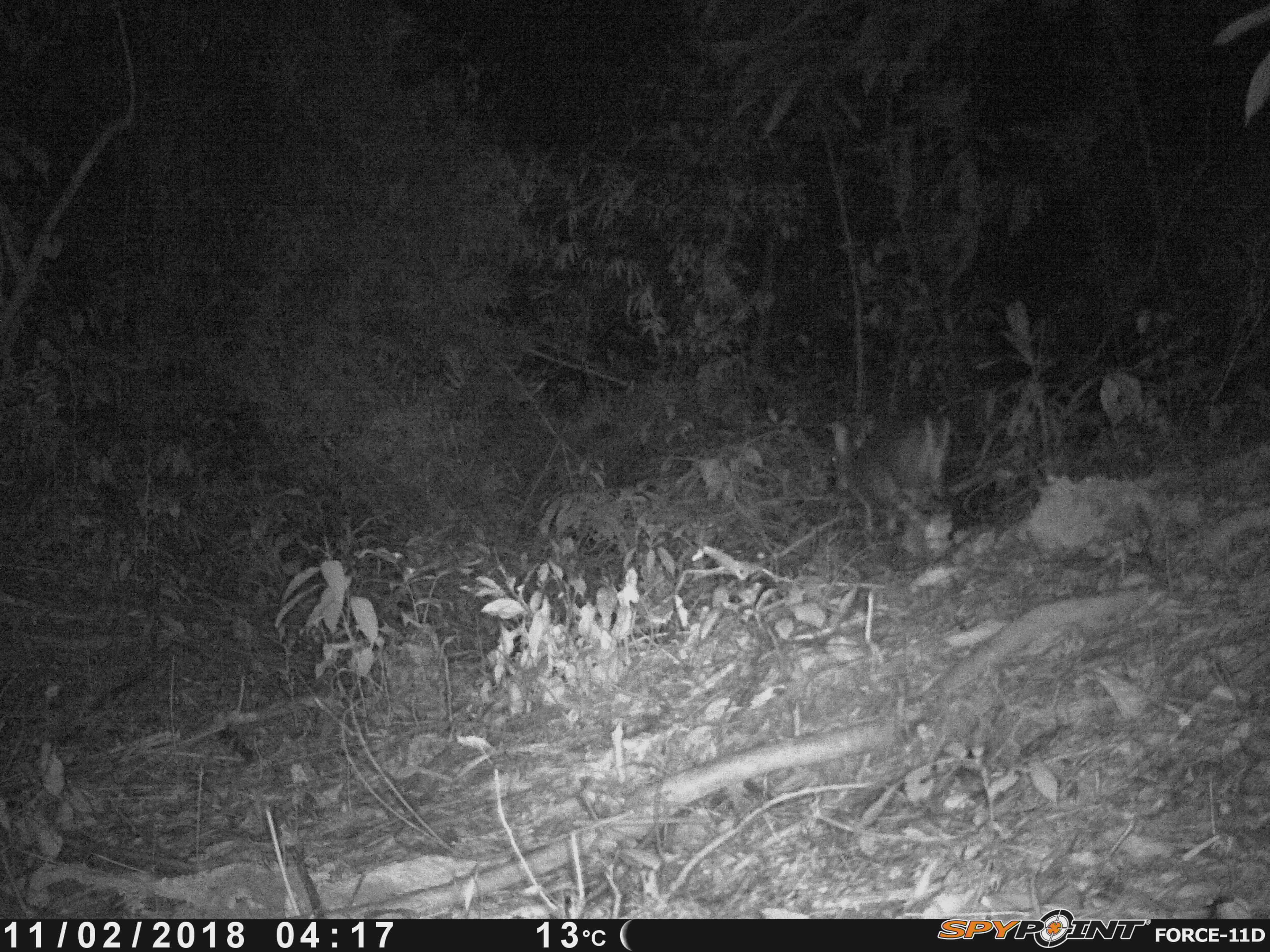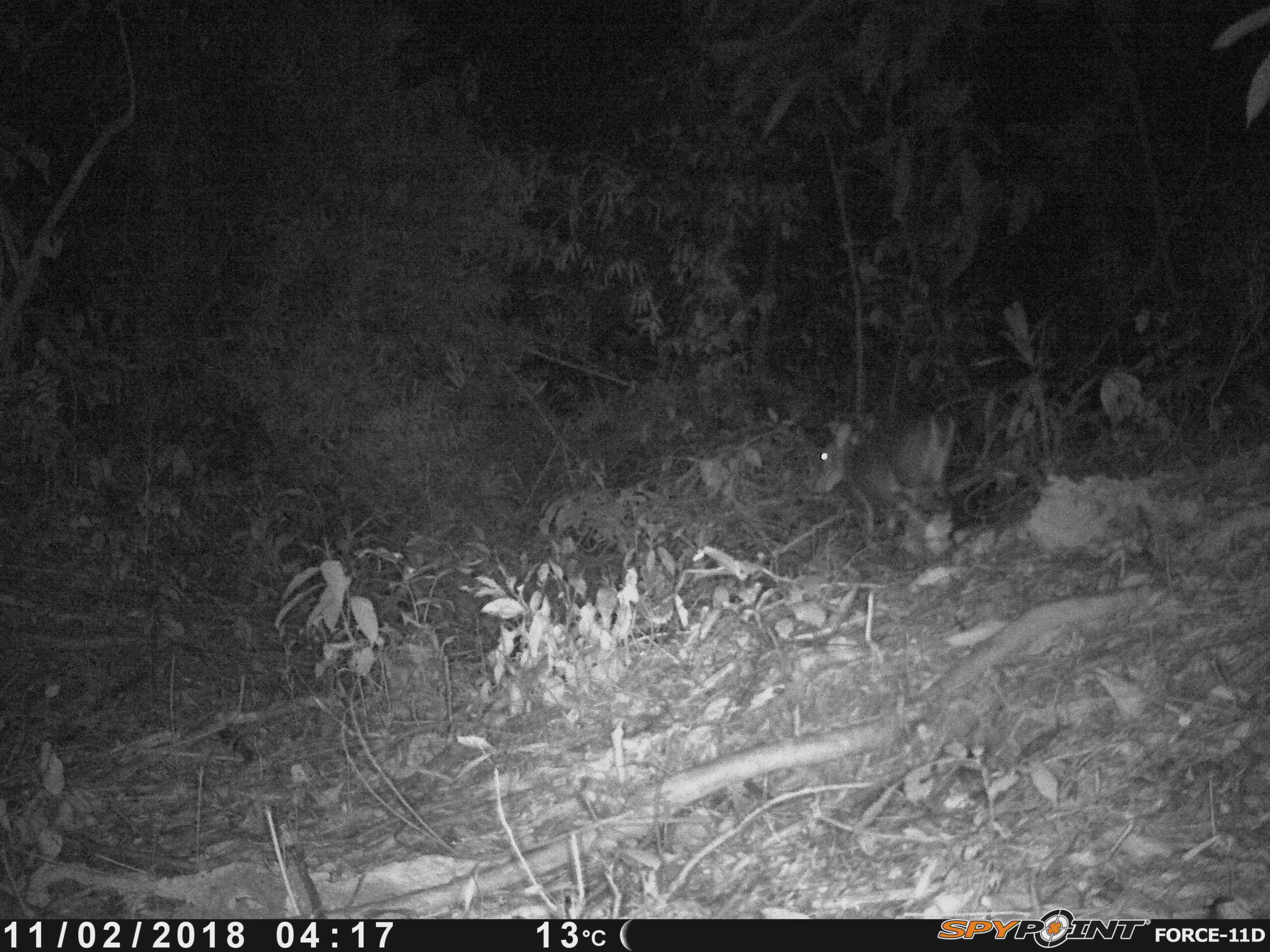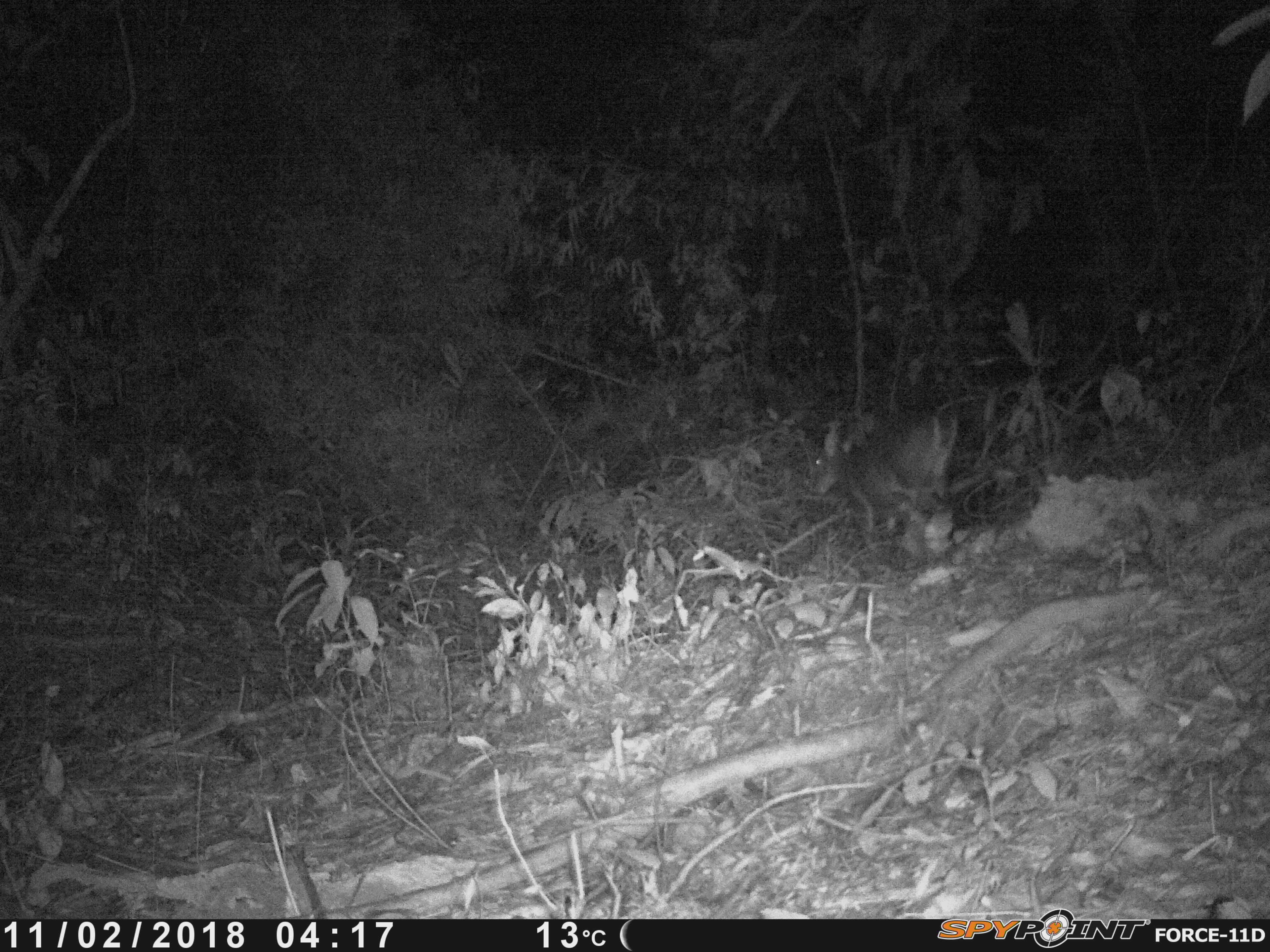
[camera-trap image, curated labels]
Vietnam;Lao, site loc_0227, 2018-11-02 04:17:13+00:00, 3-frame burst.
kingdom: Animalia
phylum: Chordata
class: Mammalia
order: Artiodactyla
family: Cervidae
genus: Muntiacus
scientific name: Muntiacus vuquangensis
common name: large-antlered muntjac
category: large antlered muntjac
Large antlered muntjac (large-antlered muntjac) (Muntiacus vuquangensis). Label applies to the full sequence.